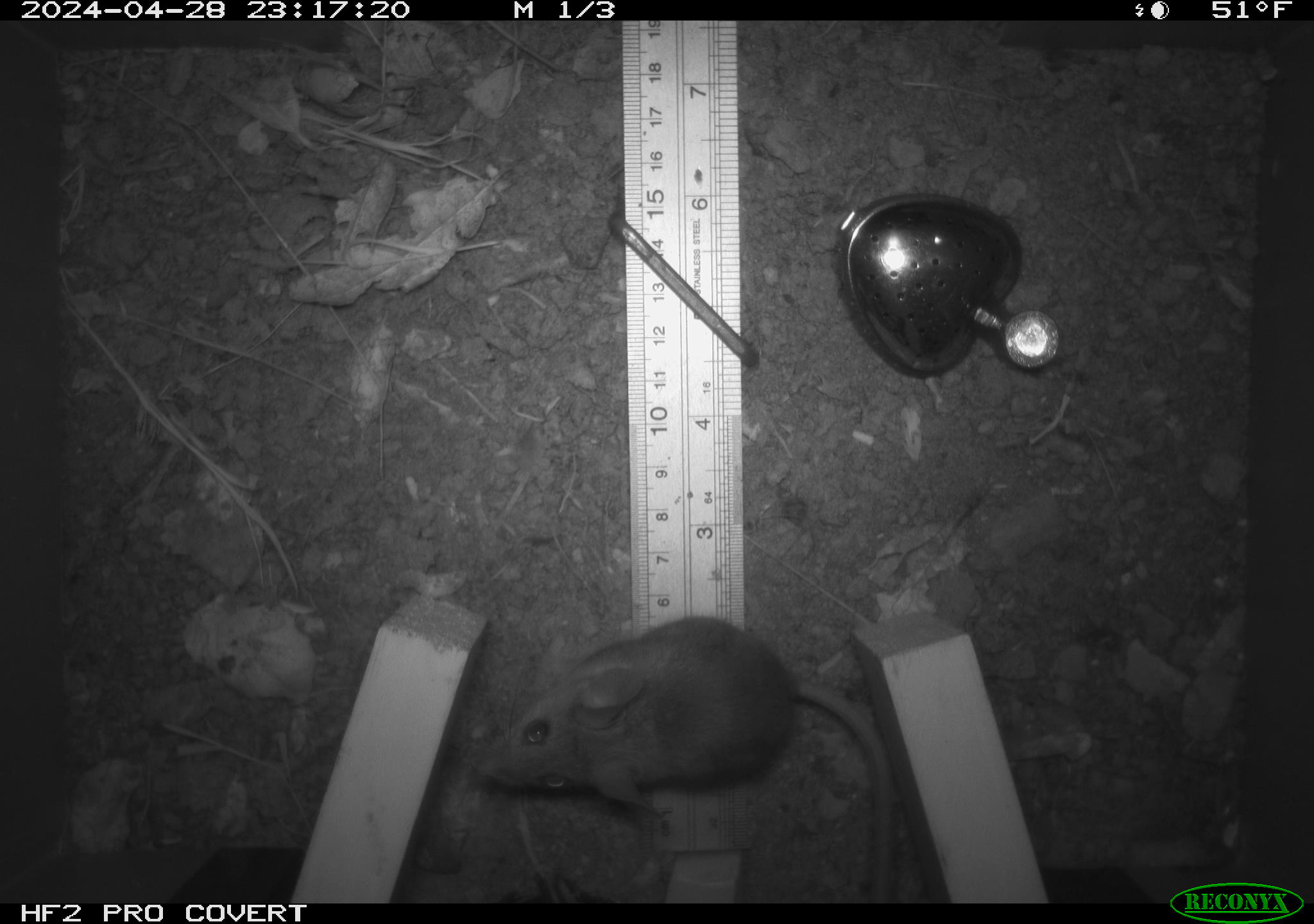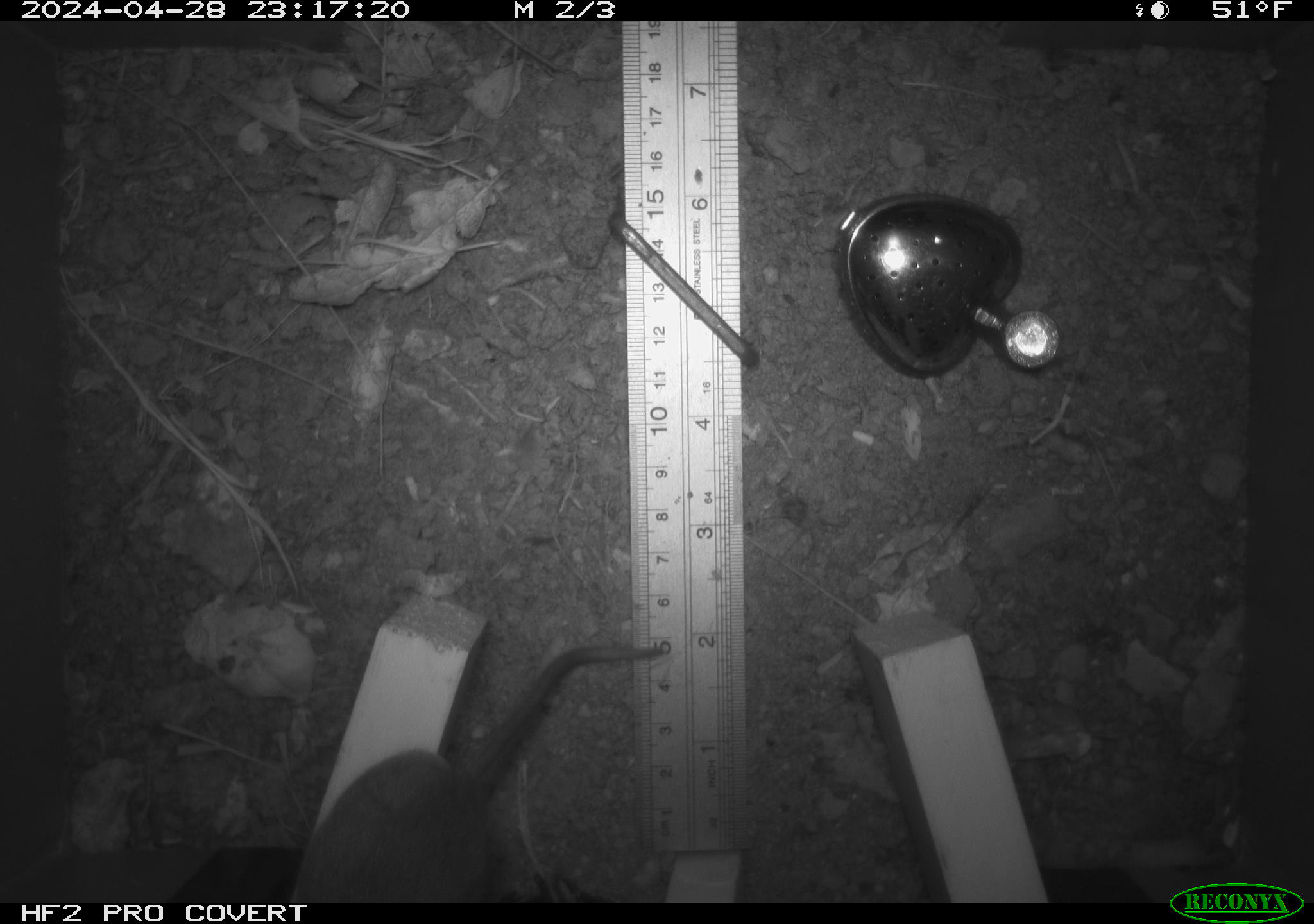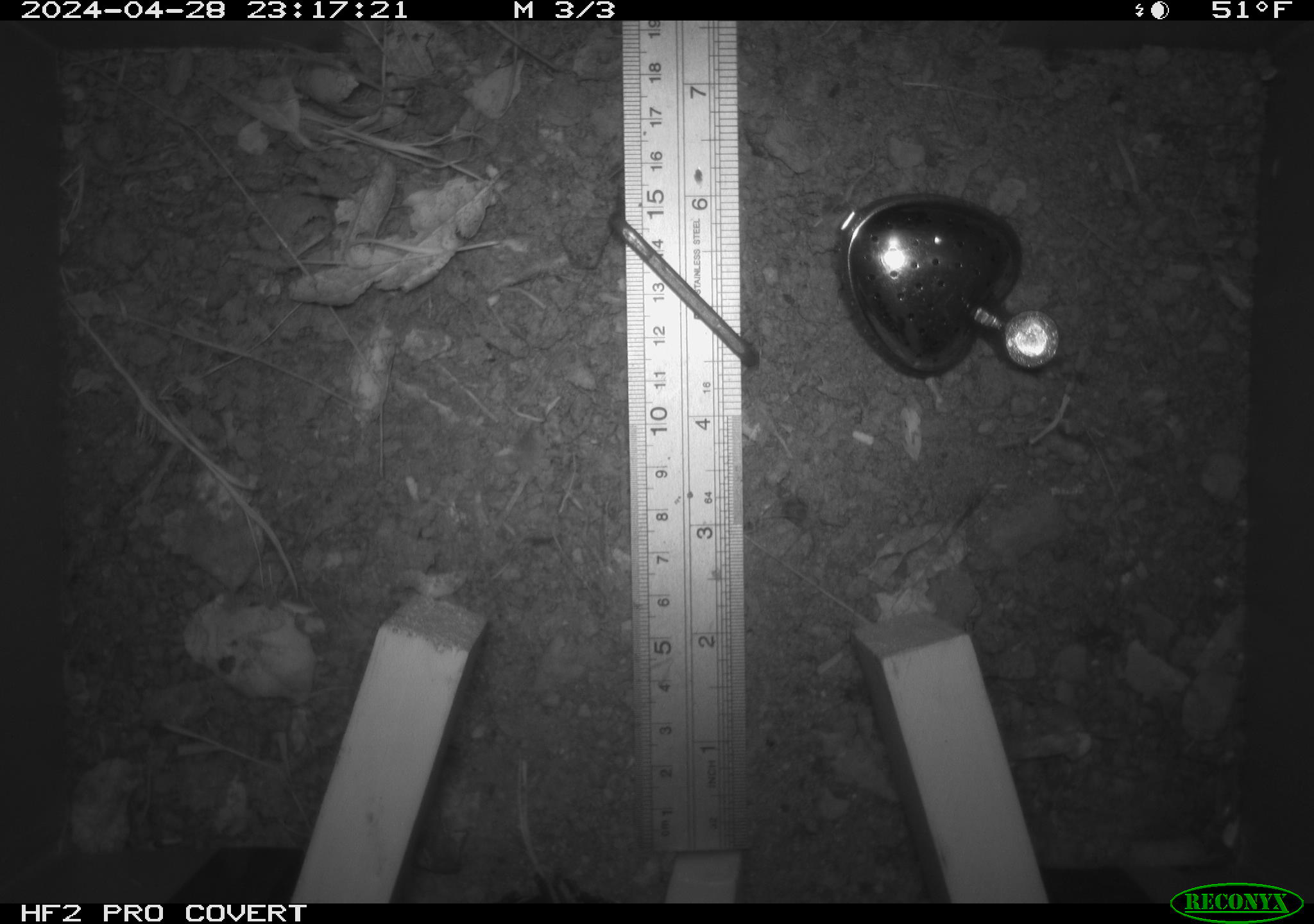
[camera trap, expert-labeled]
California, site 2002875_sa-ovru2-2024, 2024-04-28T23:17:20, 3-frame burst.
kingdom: Animalia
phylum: Chordata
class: Mammalia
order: Rodentia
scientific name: Rodentia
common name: rodent